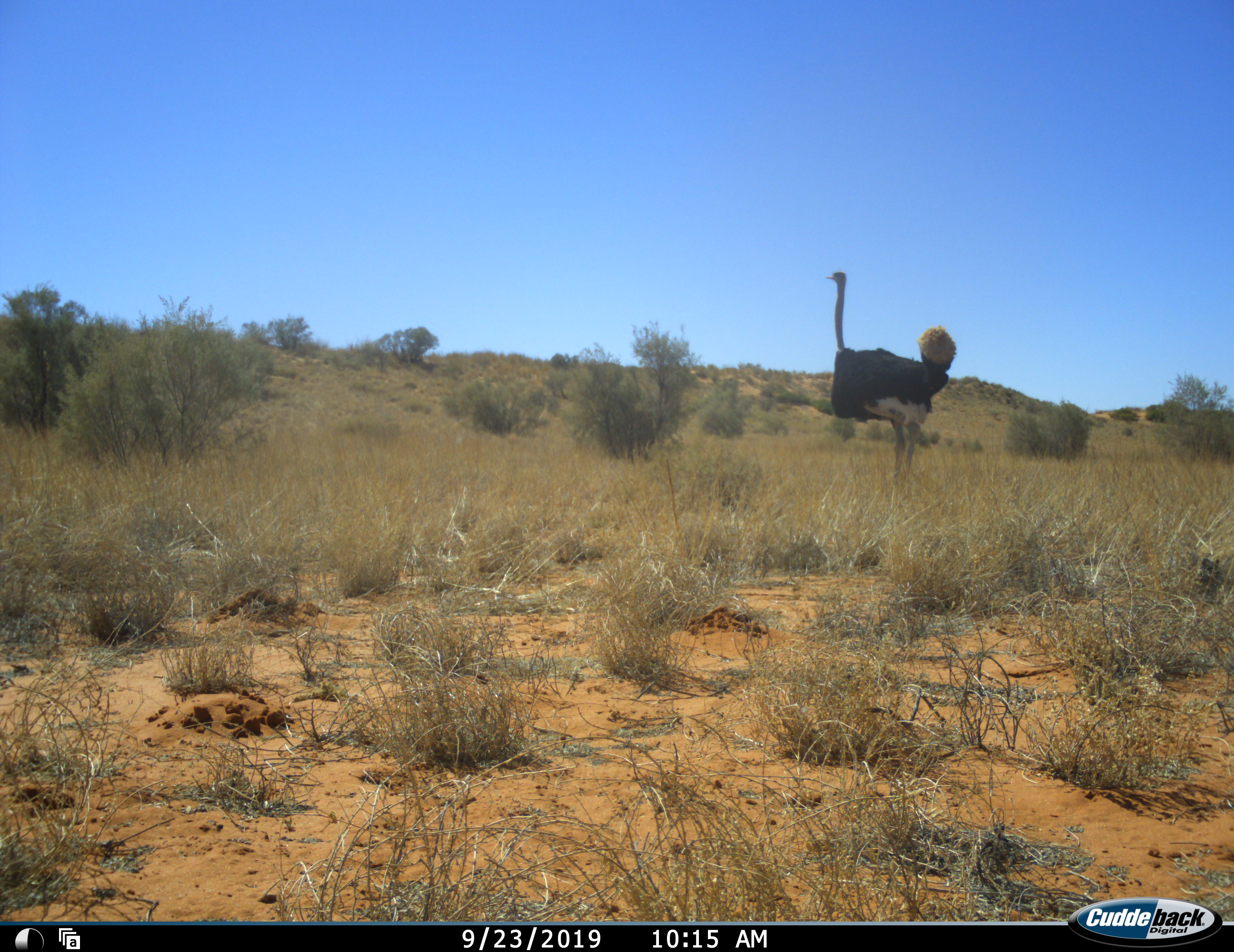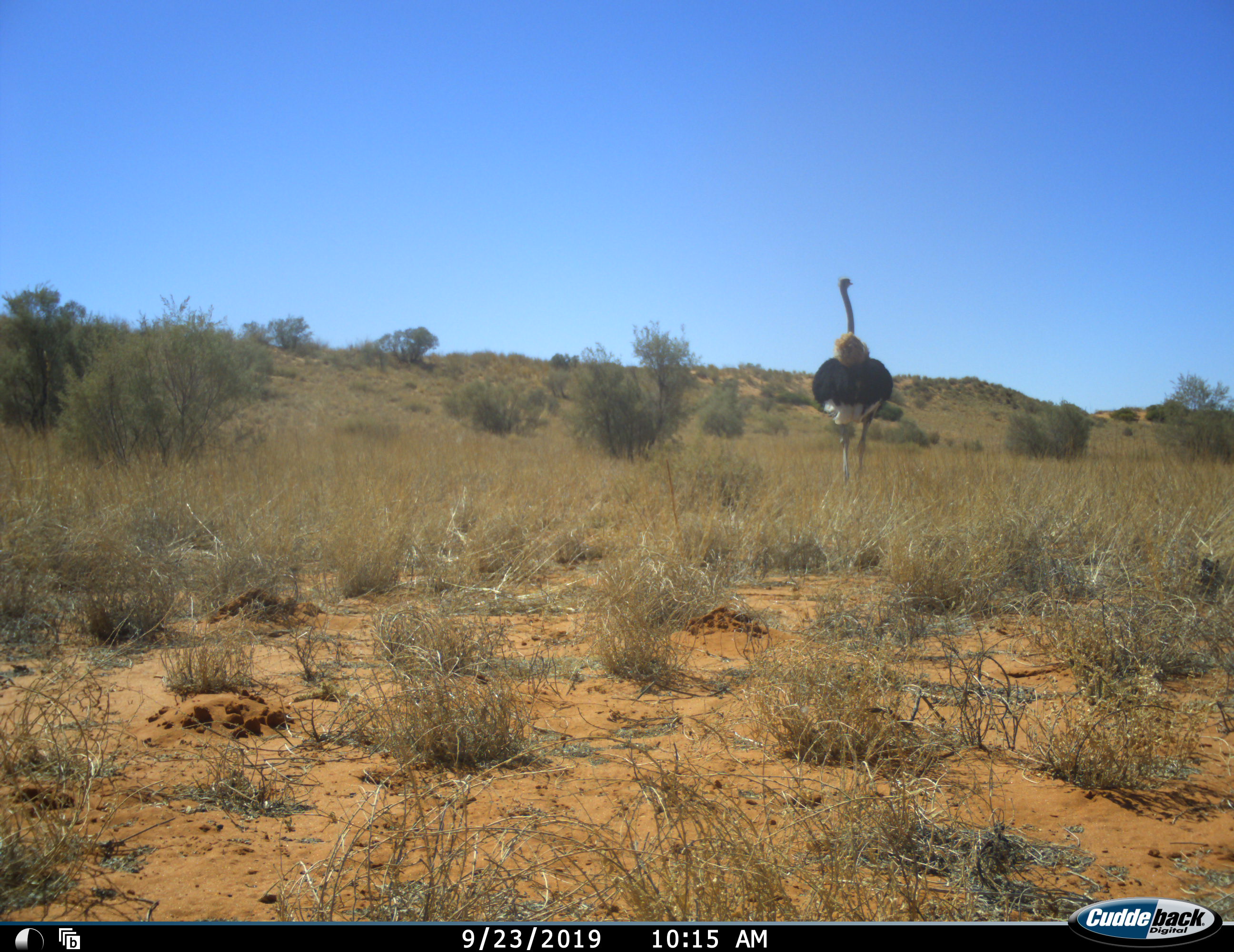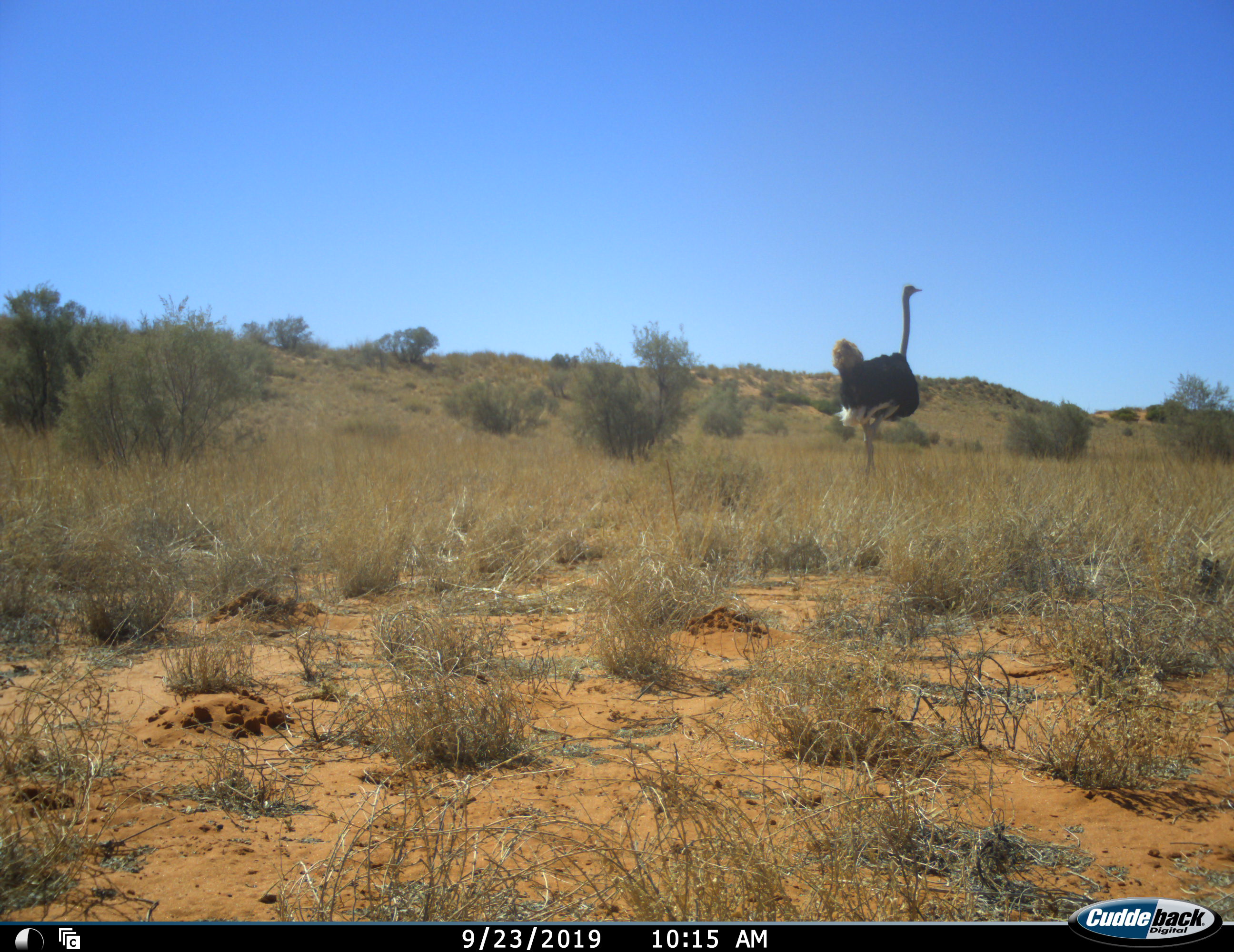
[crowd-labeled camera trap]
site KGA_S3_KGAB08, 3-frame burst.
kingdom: Animalia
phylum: Chordata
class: Aves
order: Struthioniformes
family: Struthionidae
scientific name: Struthionidae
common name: ostrich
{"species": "ostrich (Struthionidae)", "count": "1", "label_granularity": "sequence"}